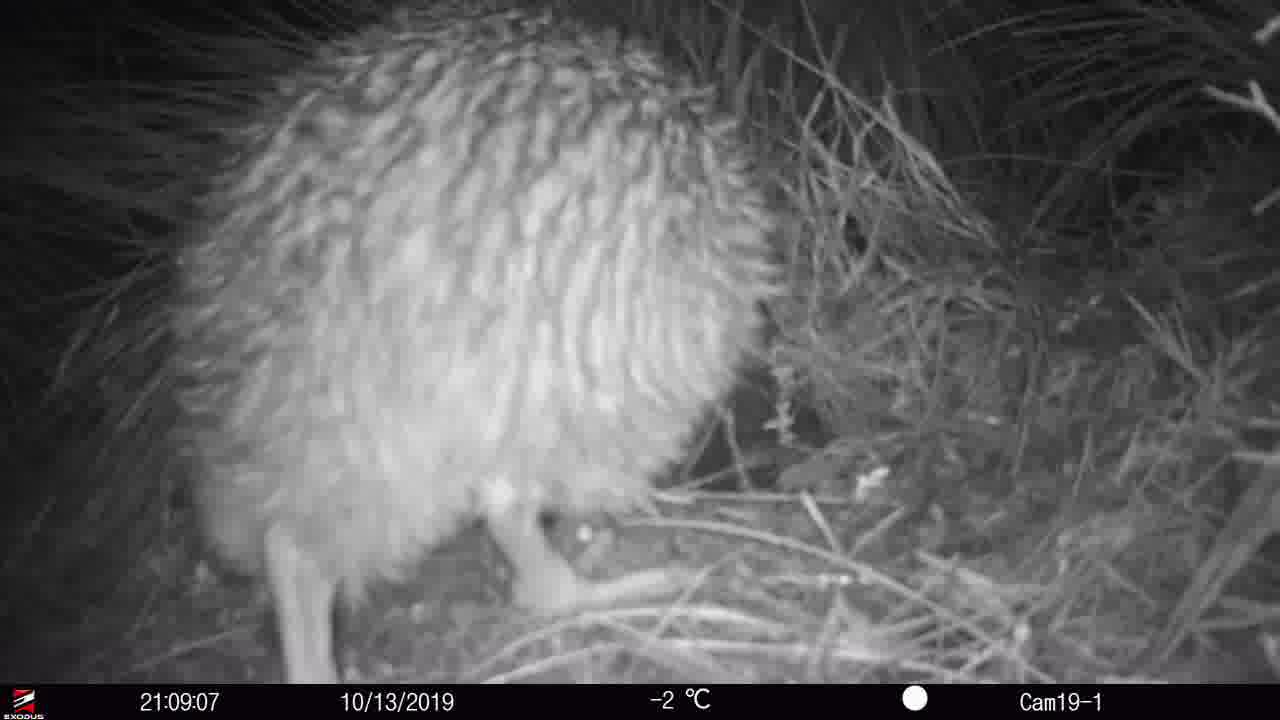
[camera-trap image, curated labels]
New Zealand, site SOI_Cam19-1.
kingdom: Animalia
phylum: Chordata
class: Aves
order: Apterygiformes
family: Apterygidae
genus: Apteryx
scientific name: Apteryx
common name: kiwi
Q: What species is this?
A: Kiwi (Apteryx).